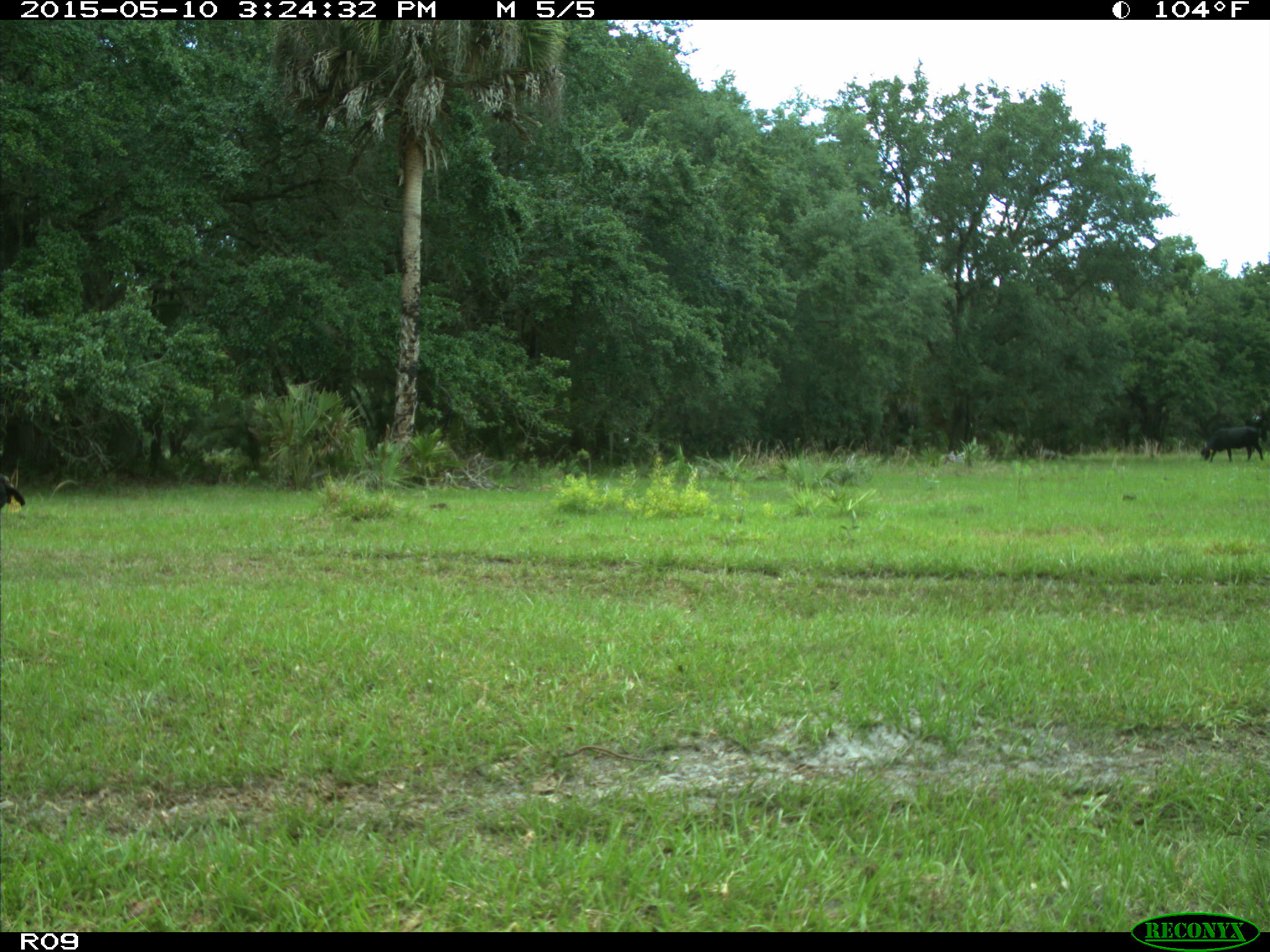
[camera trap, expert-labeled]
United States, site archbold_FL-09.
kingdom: Animalia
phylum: Chordata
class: Mammalia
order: Artiodactyla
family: Bovidae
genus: Bos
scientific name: Bos taurus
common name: domestic cow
Bos taurus (domestic cow).